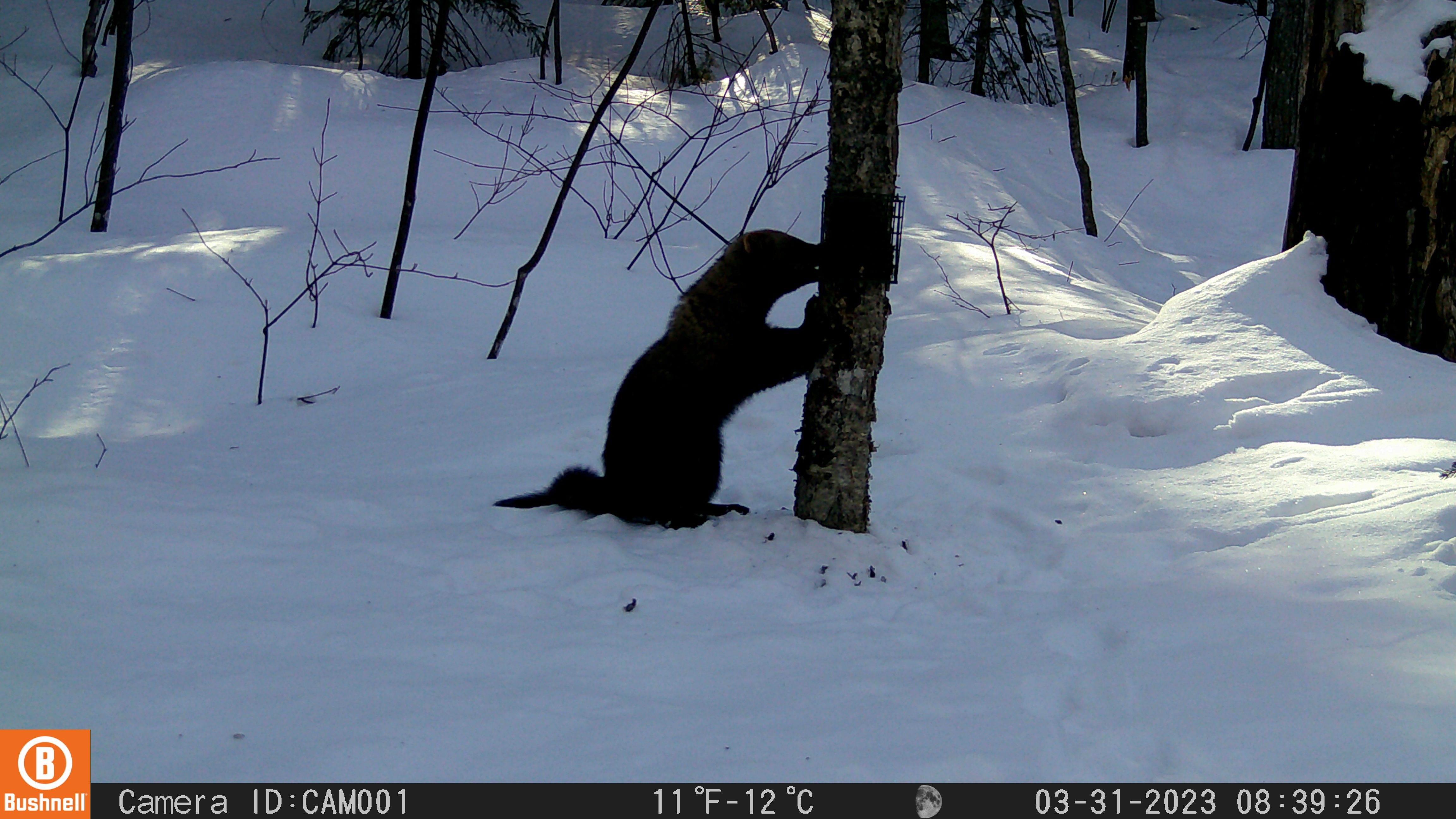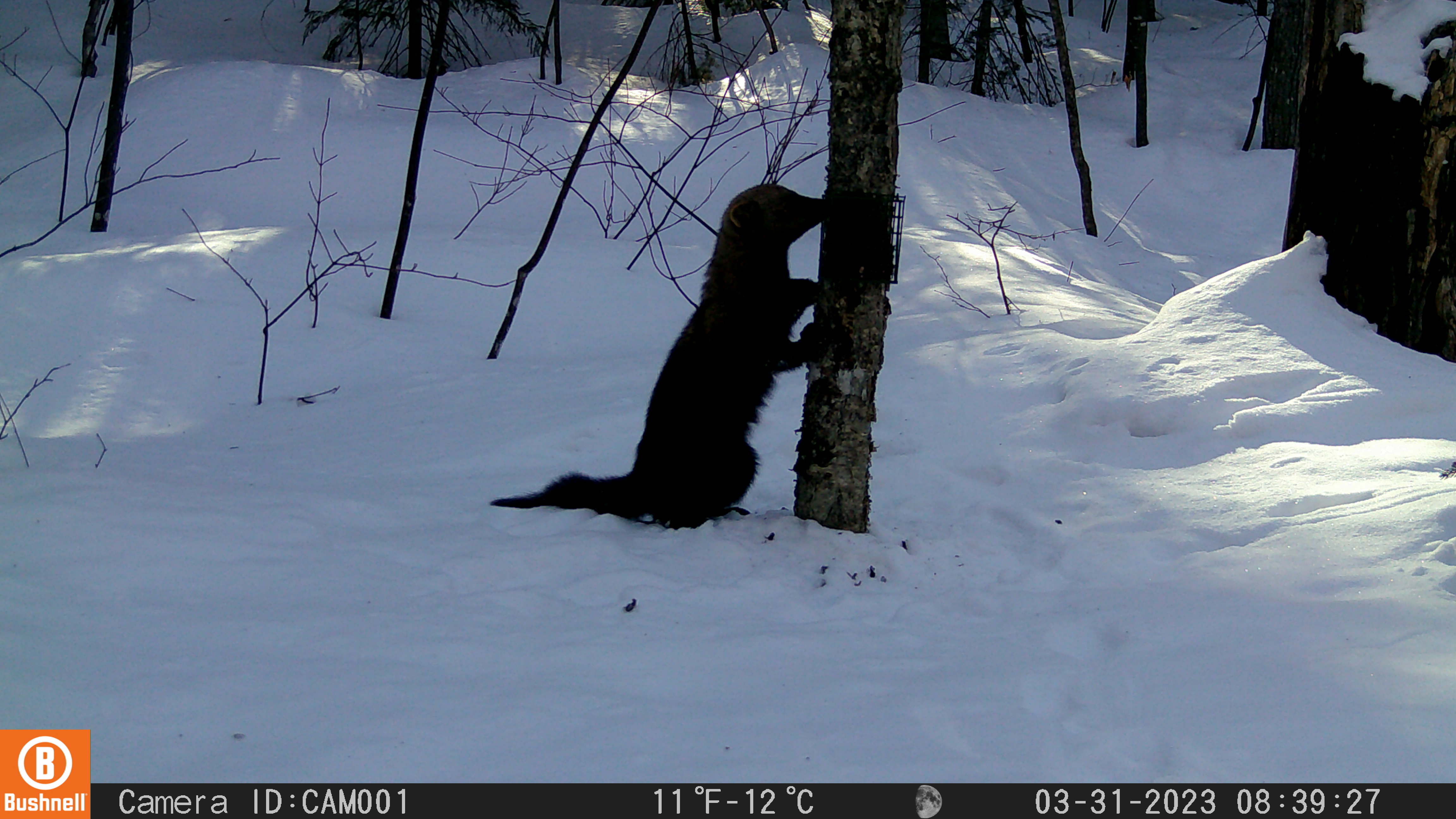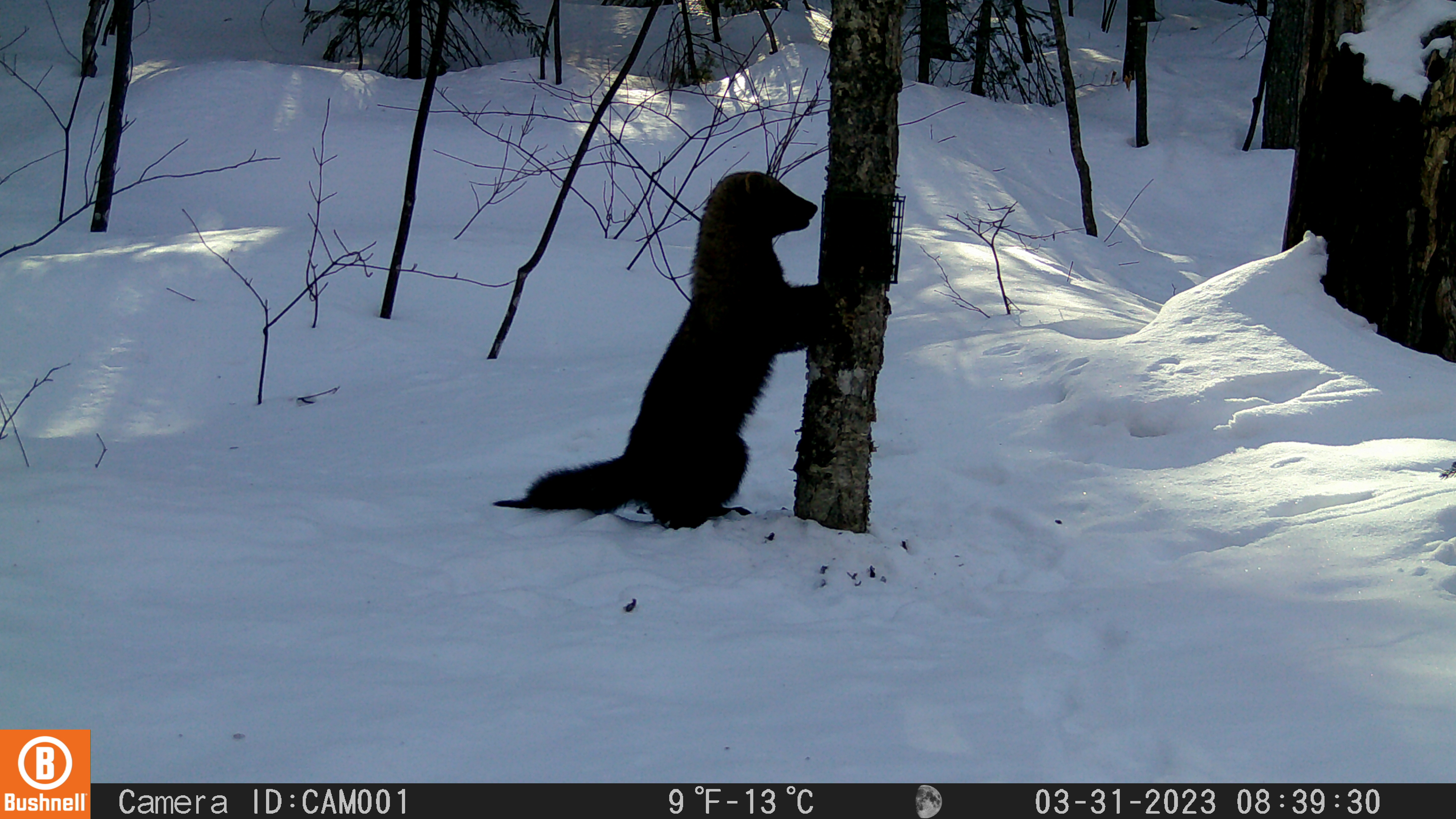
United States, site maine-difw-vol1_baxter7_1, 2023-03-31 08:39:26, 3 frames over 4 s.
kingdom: Animalia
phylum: Chordata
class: Mammalia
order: Carnivora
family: Mustelidae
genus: Pekania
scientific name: Pekania pennanti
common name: fisher